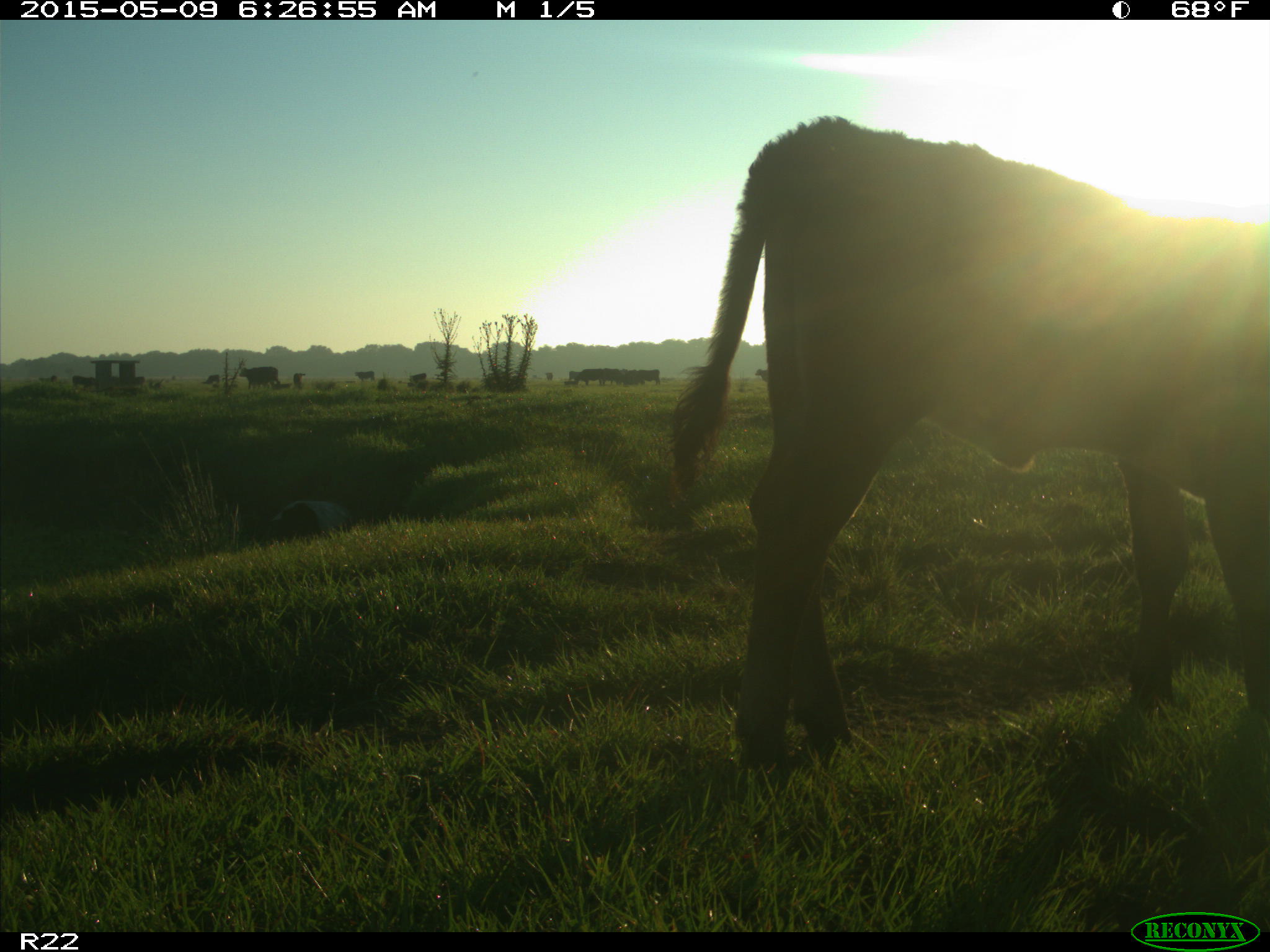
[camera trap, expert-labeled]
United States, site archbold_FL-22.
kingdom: Animalia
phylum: Chordata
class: Mammalia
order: Artiodactyla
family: Bovidae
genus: Bos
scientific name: Bos taurus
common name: domestic cow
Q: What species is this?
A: Bos taurus (domestic cow).